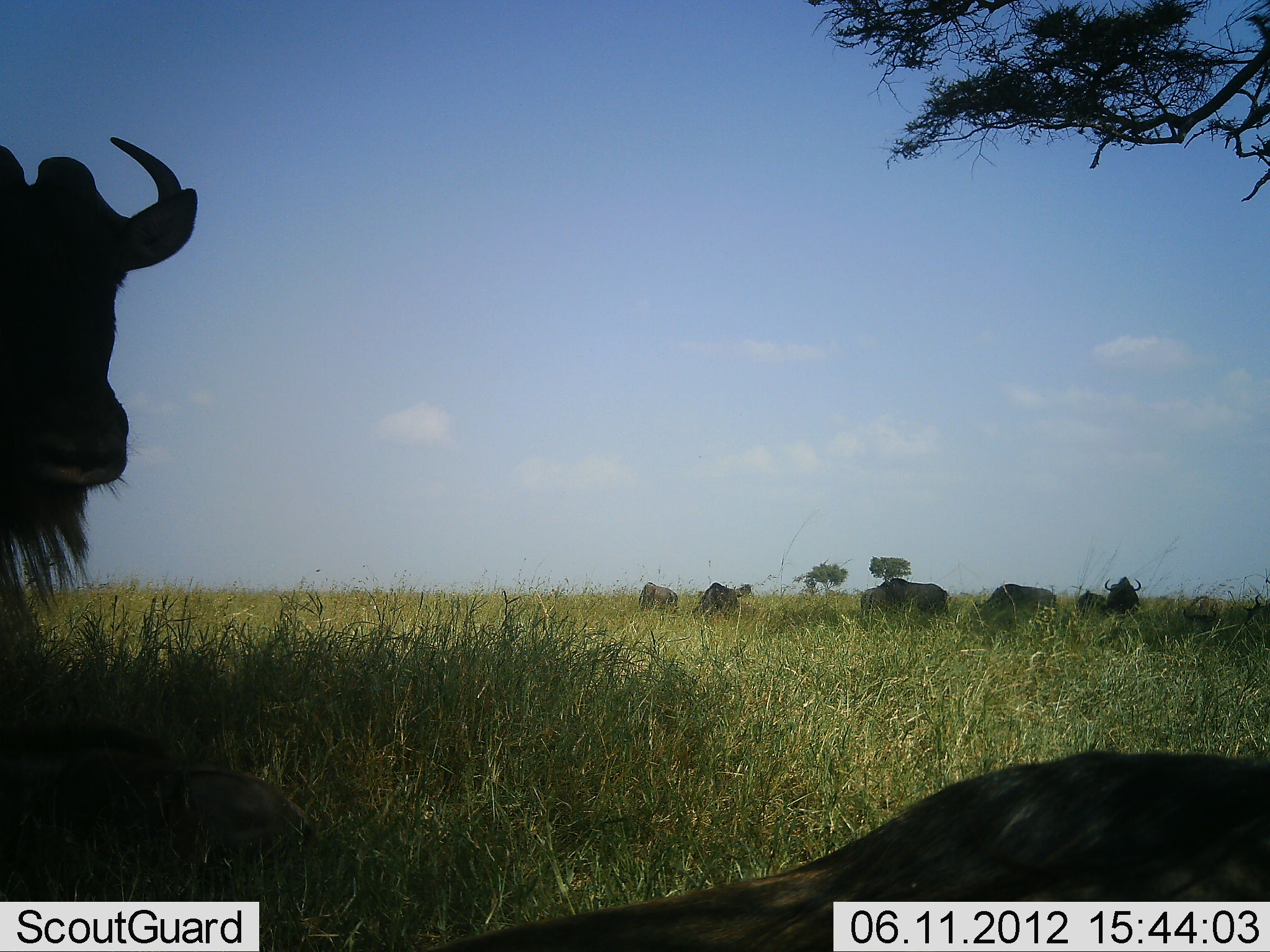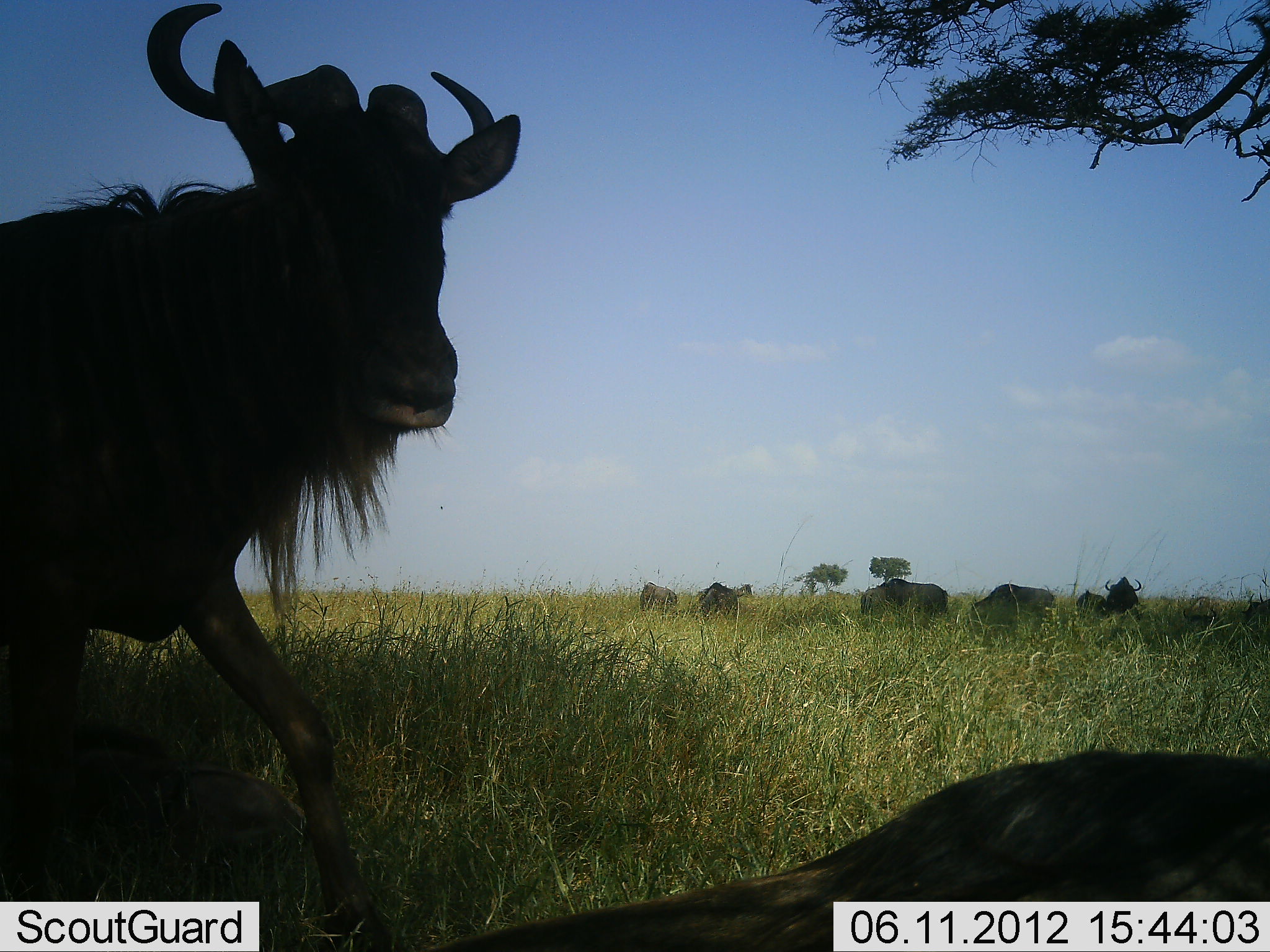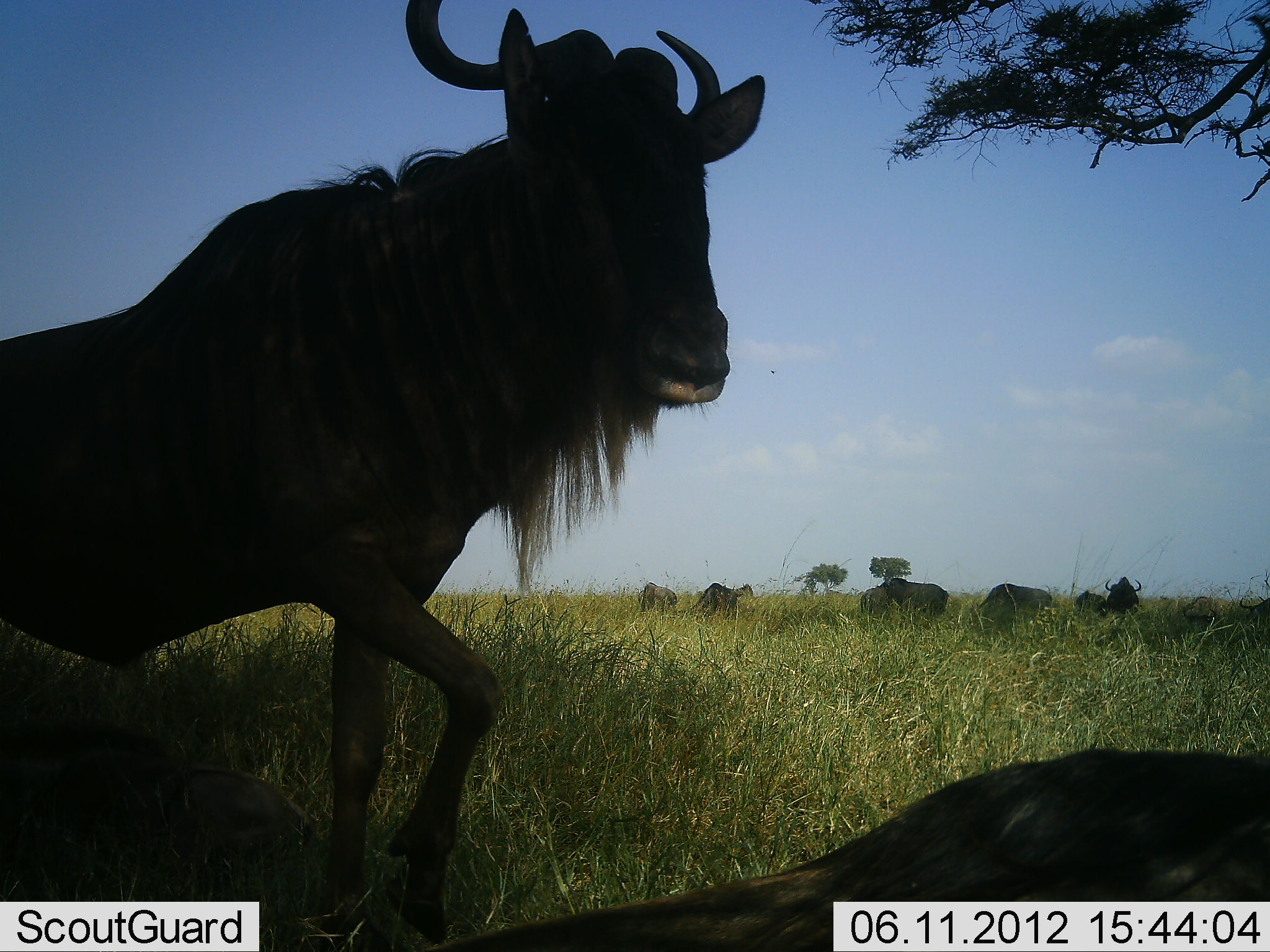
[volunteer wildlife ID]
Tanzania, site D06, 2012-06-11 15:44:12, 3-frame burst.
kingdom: Animalia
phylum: Chordata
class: Mammalia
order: Artiodactyla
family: Bovidae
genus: Connochaetes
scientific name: Connochaetes taurinus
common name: blue wildebeest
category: wildebeest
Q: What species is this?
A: Wildebeest (blue wildebeest) (Connochaetes taurinus).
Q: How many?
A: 8.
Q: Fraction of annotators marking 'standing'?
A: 50%.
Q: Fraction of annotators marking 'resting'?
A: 50%.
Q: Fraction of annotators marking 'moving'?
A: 80%.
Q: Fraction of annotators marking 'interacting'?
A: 0%.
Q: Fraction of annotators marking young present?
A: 0%.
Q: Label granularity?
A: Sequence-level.